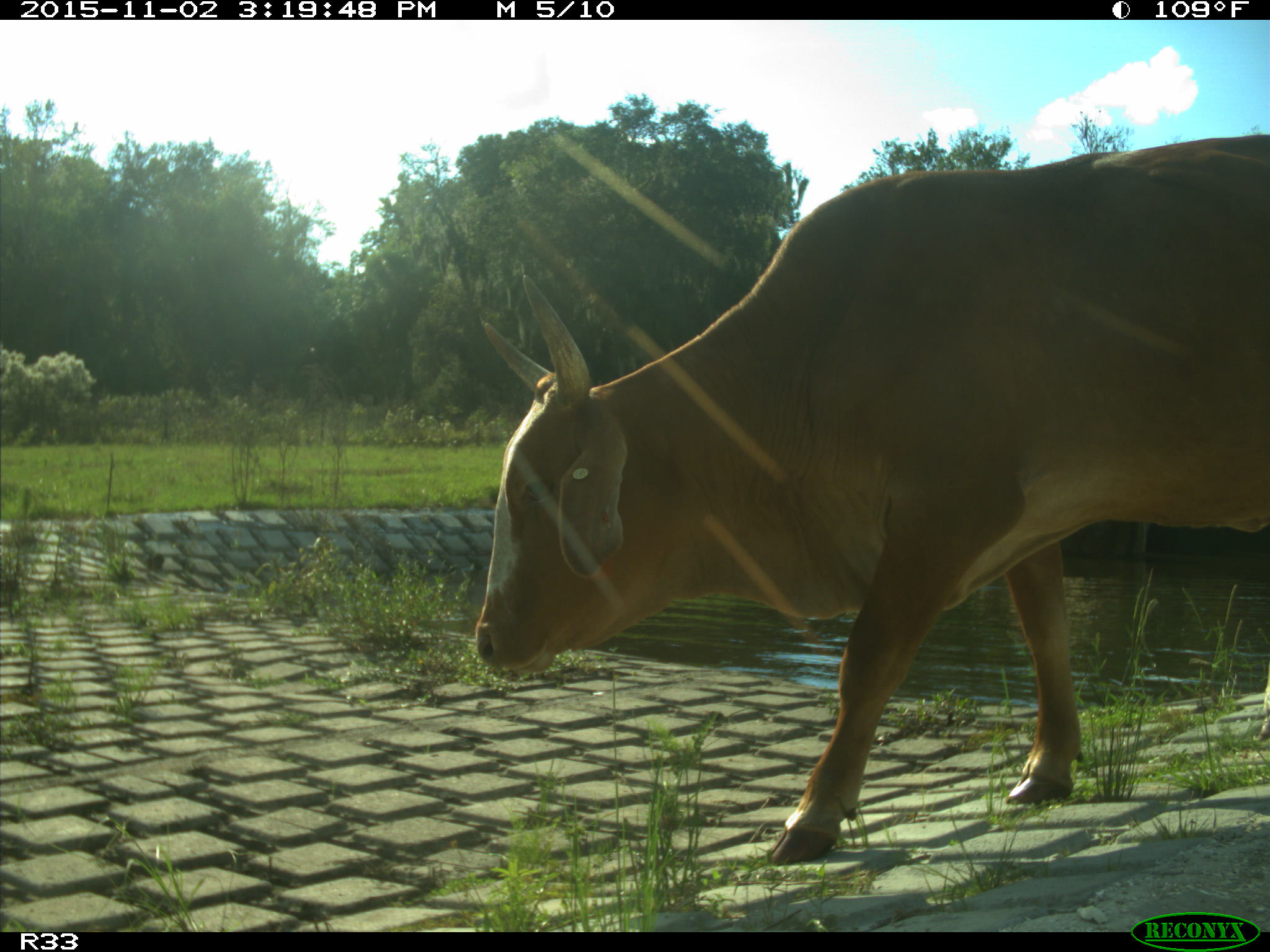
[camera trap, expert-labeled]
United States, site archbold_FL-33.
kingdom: Animalia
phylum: Chordata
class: Mammalia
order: Artiodactyla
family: Bovidae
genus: Bos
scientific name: Bos taurus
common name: domestic cow